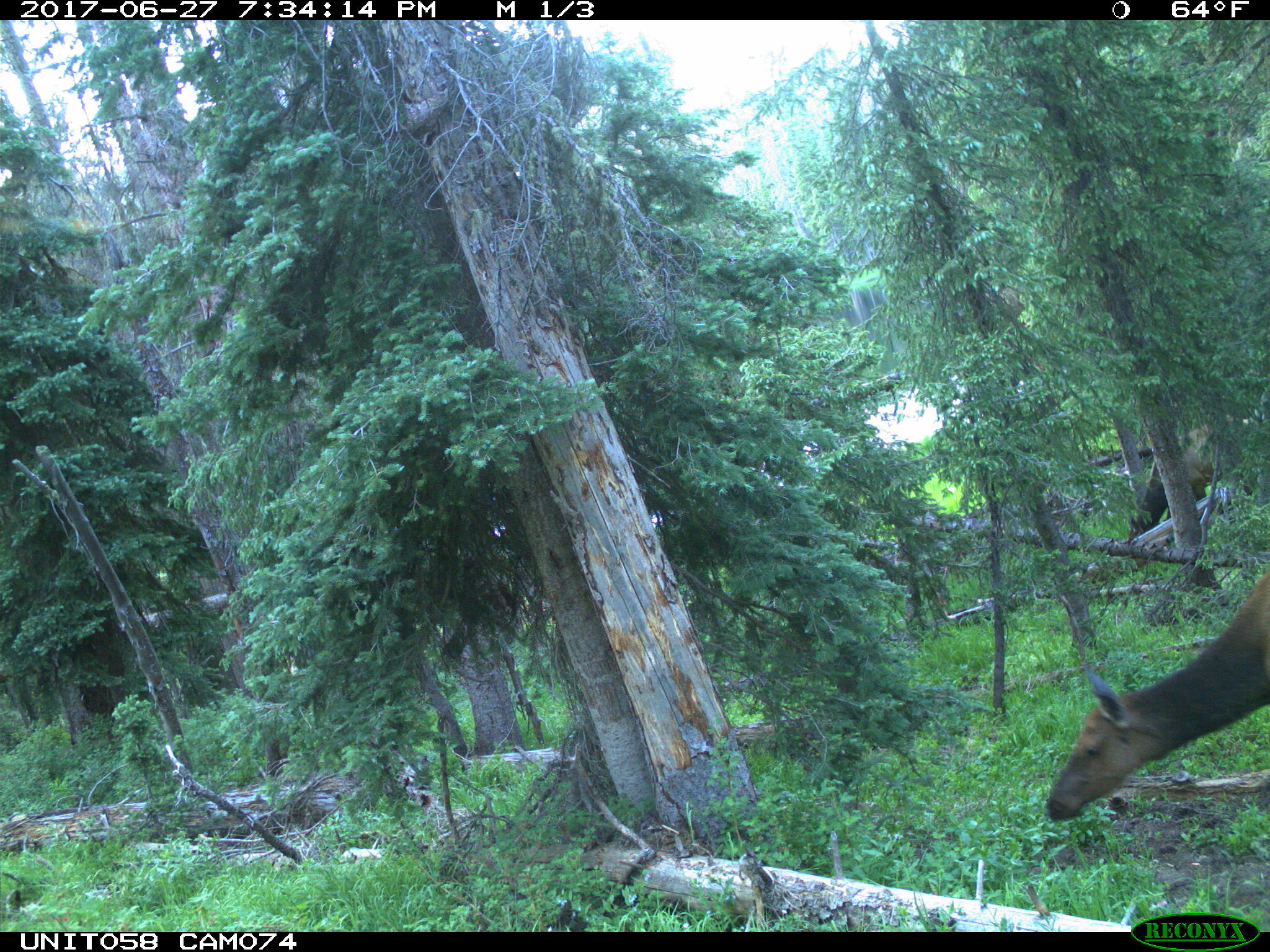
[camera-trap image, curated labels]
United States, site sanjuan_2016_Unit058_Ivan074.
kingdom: Animalia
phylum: Chordata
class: Mammalia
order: Artiodactyla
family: Cervidae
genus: Cervus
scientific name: Cervus elaphus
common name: red deer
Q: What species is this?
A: Cervus elaphus (red deer).